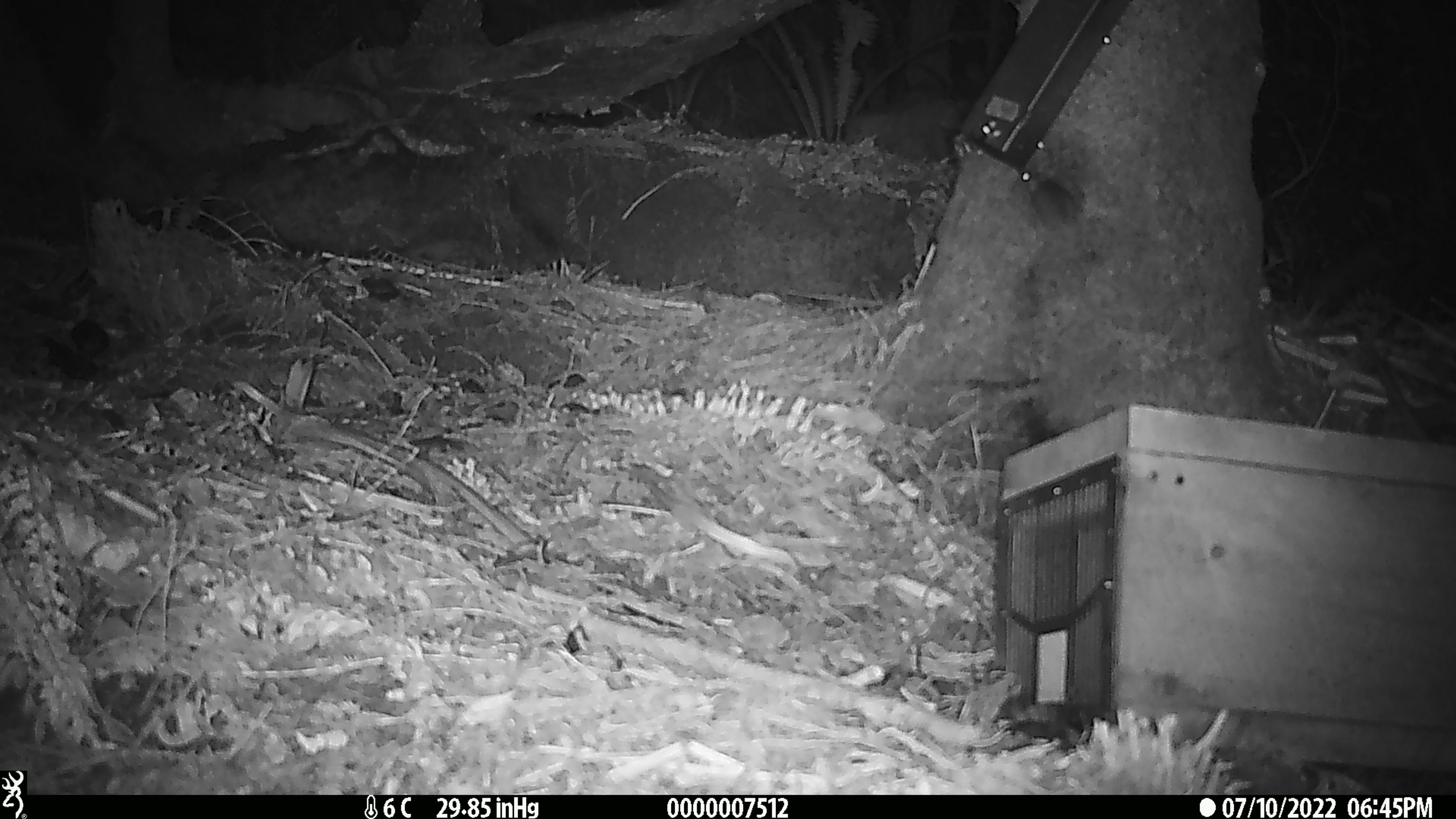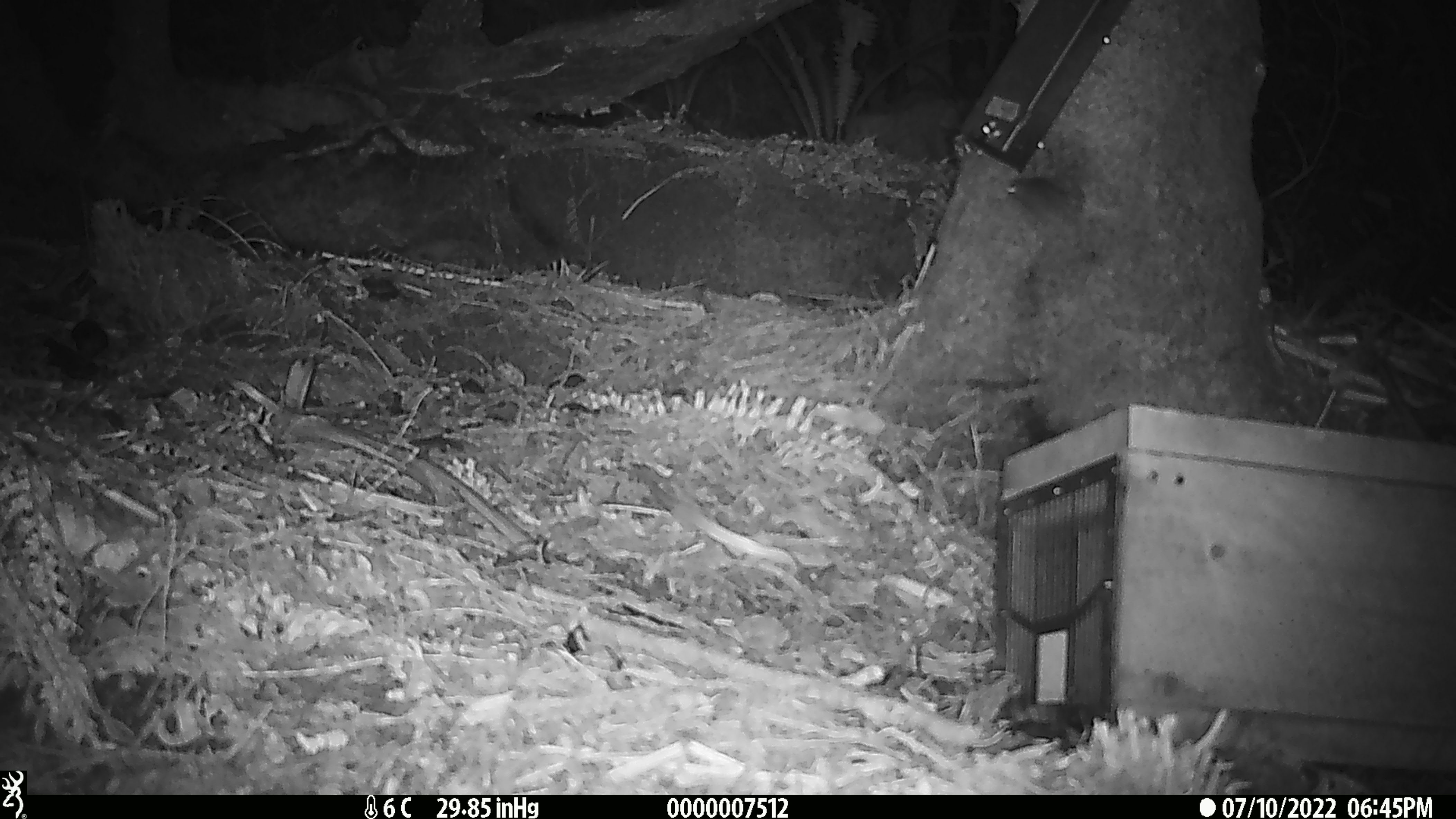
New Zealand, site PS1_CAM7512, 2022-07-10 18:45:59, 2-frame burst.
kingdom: Animalia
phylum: Chordata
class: Mammalia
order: Rodentia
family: Muridae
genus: Mus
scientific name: Mus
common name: mouse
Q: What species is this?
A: Mouse (Mus).